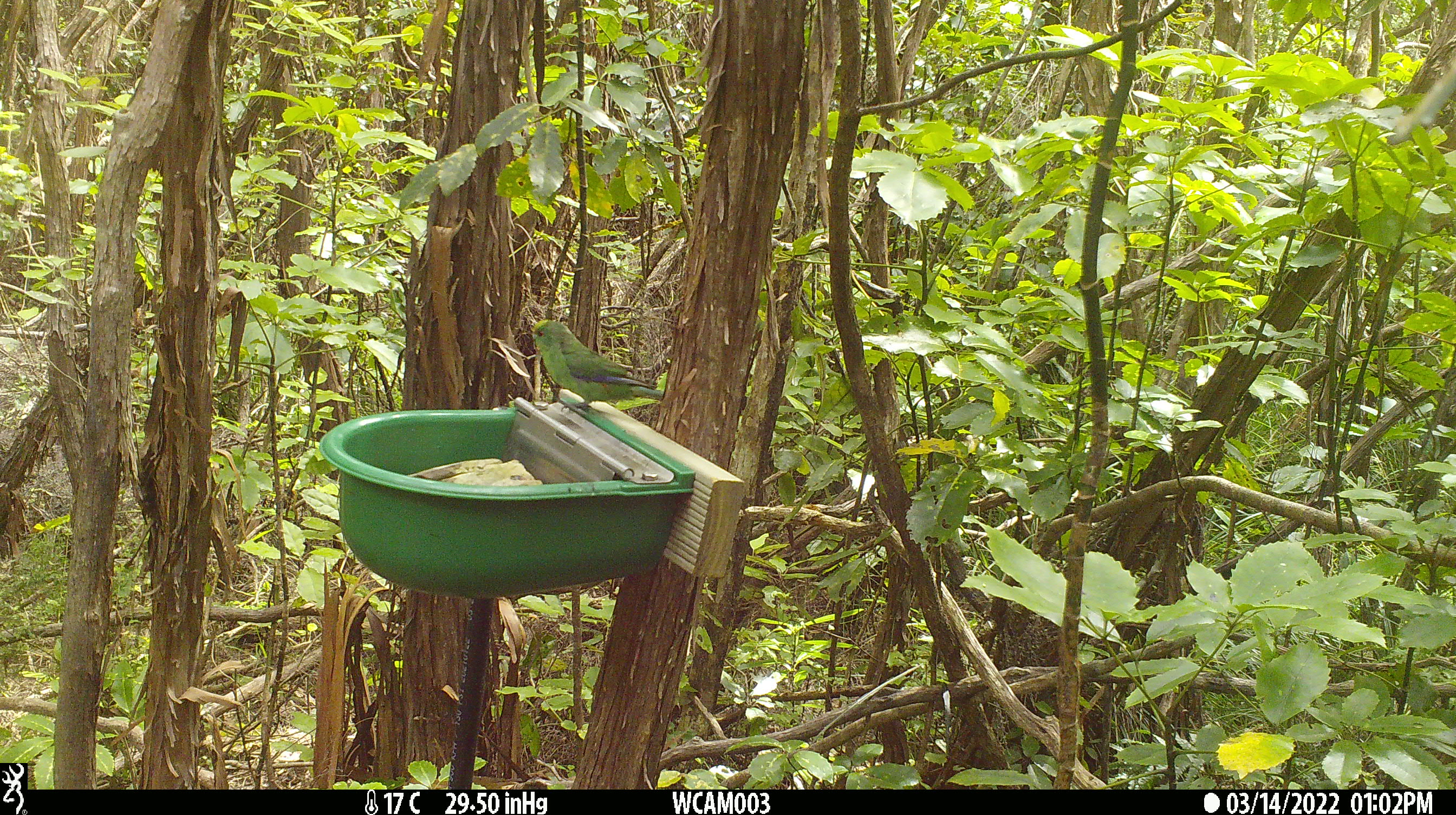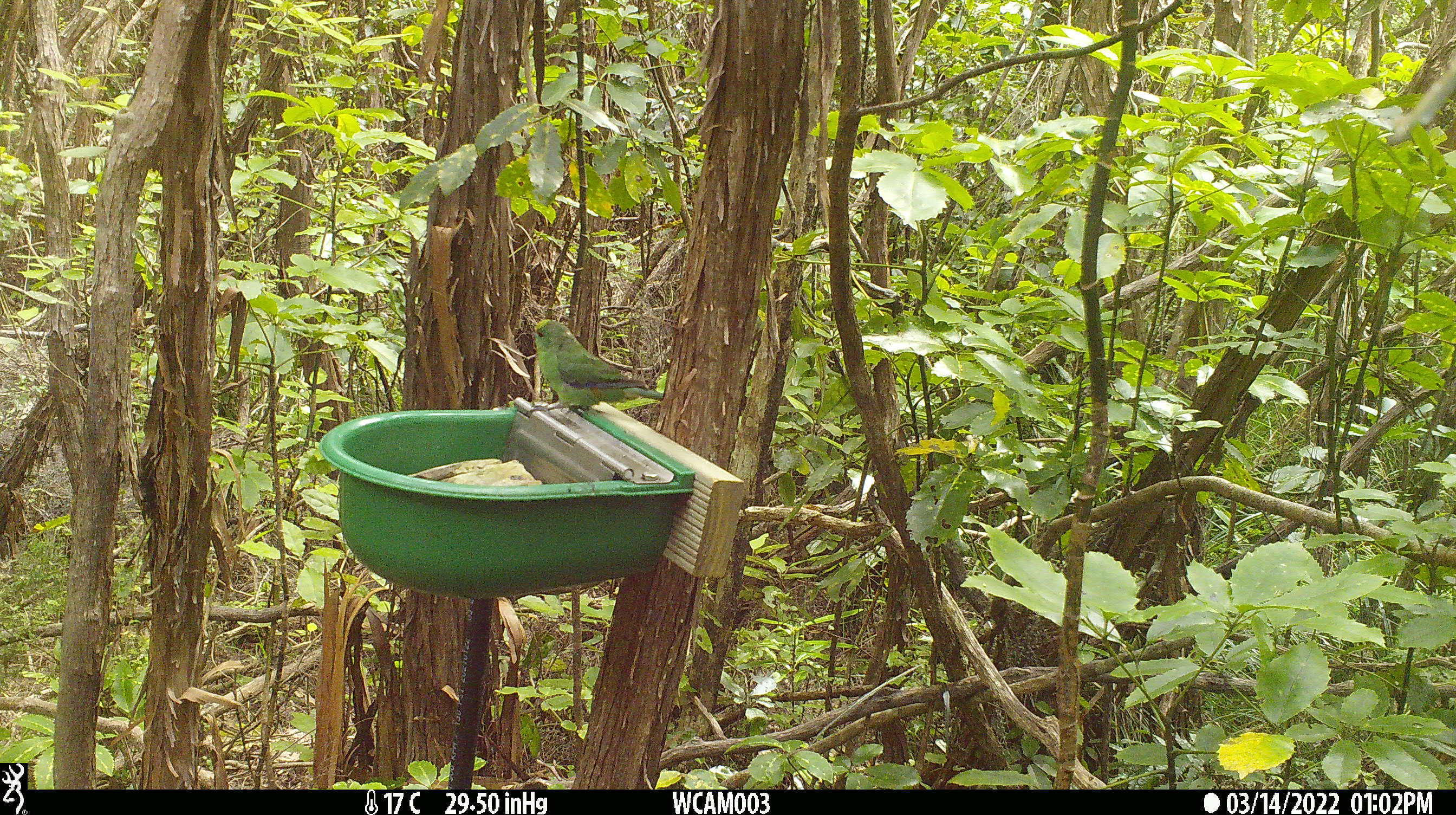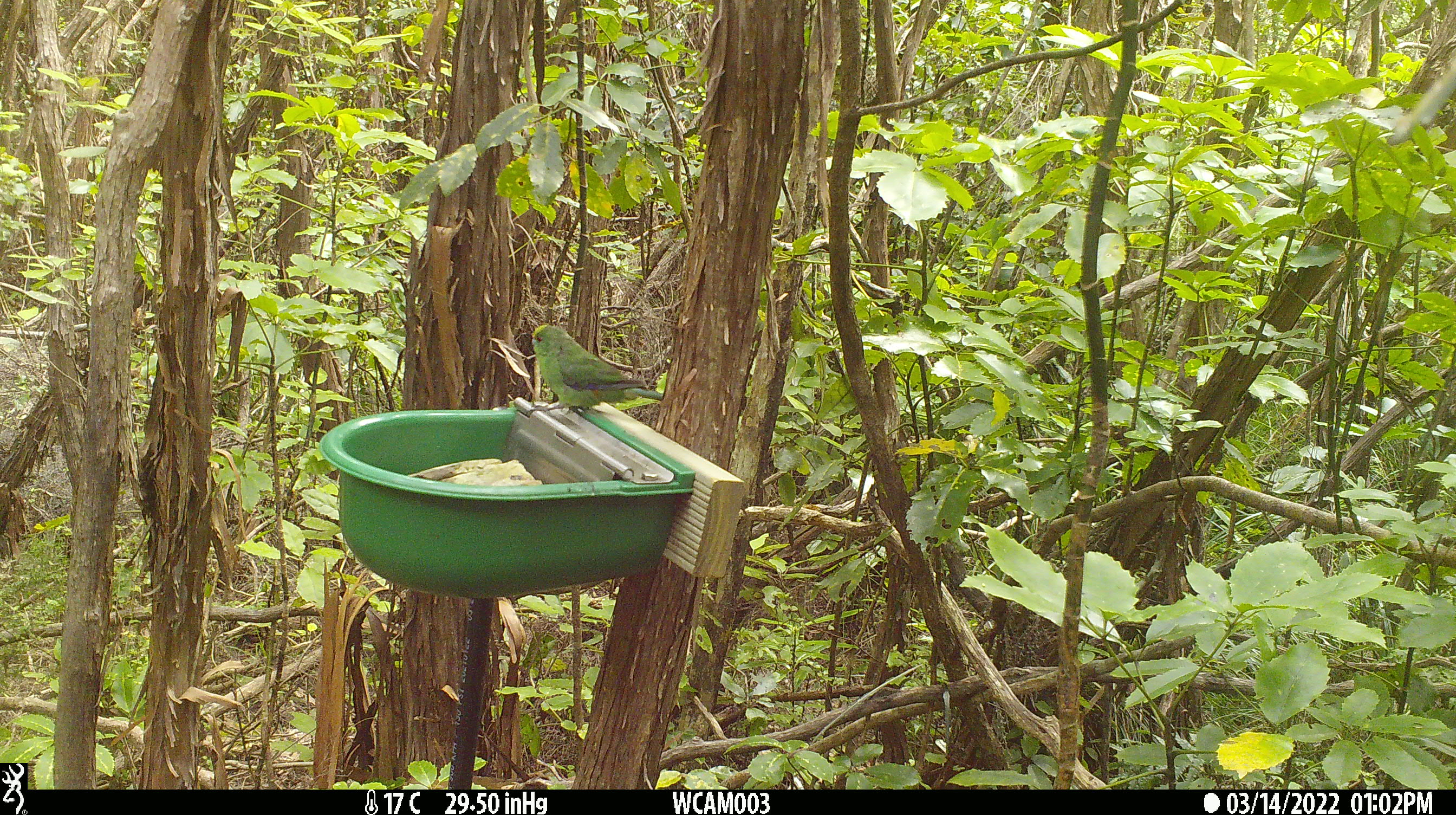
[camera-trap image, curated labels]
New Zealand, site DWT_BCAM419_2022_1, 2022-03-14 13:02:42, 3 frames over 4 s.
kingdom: Animalia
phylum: Chordata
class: Aves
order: Psittaciformes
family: Psittaculidae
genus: Cyanoramphus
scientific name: Cyanoramphus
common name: parakeet